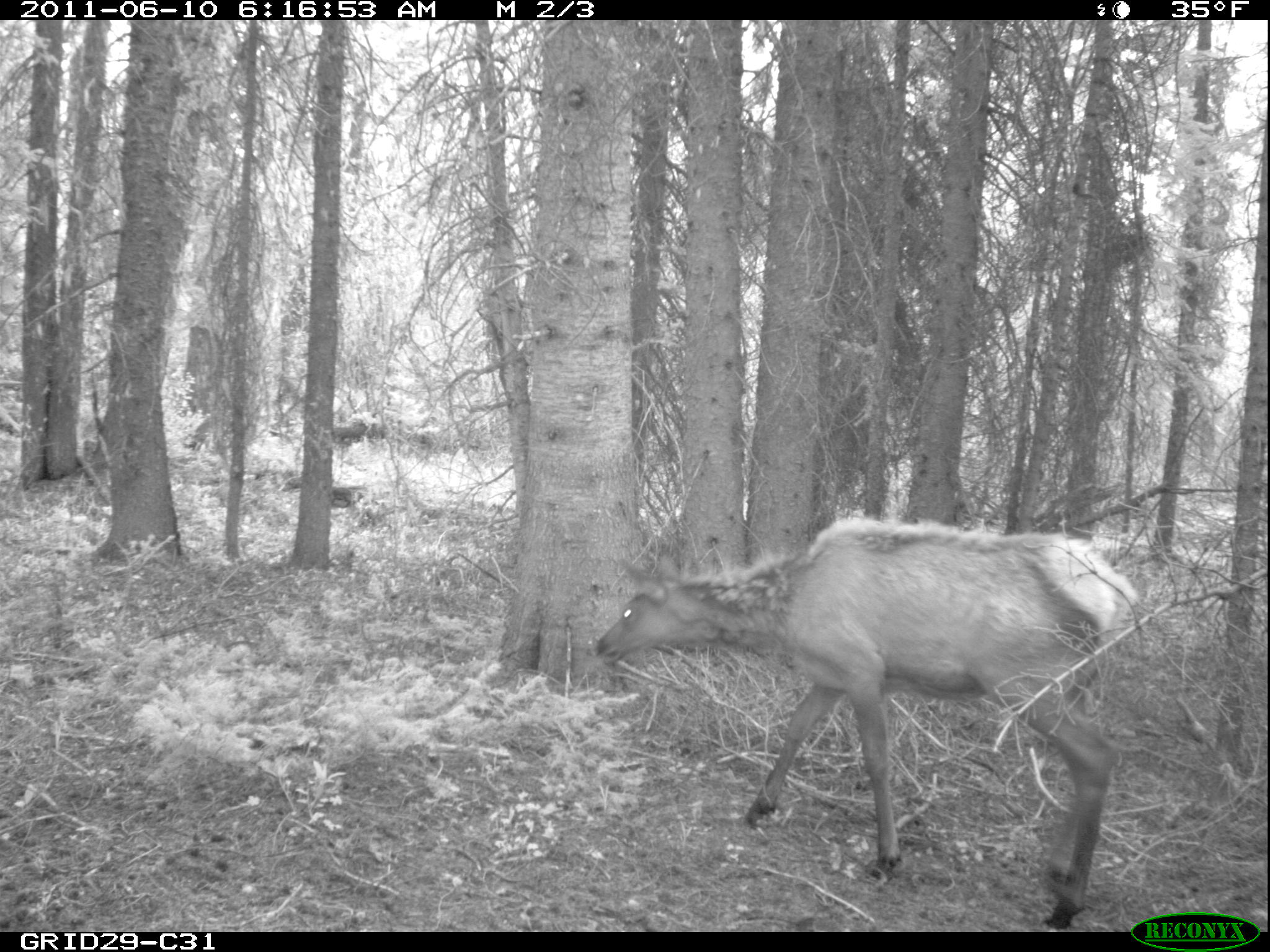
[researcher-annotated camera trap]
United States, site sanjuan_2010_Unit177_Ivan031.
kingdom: Animalia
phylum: Chordata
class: Mammalia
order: Artiodactyla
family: Cervidae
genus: Cervus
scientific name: Cervus elaphus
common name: red deer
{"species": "Cervus elaphus (red deer)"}